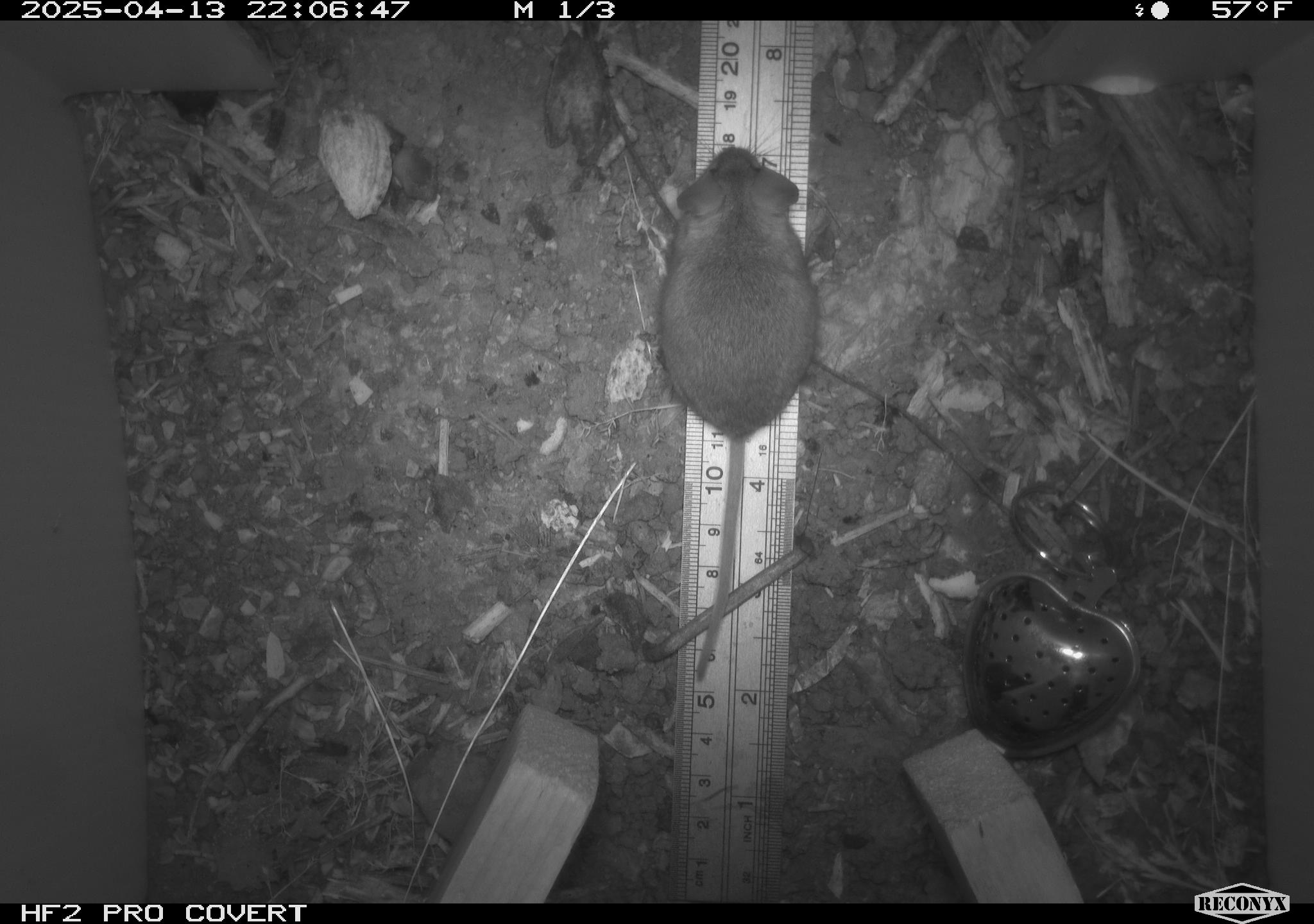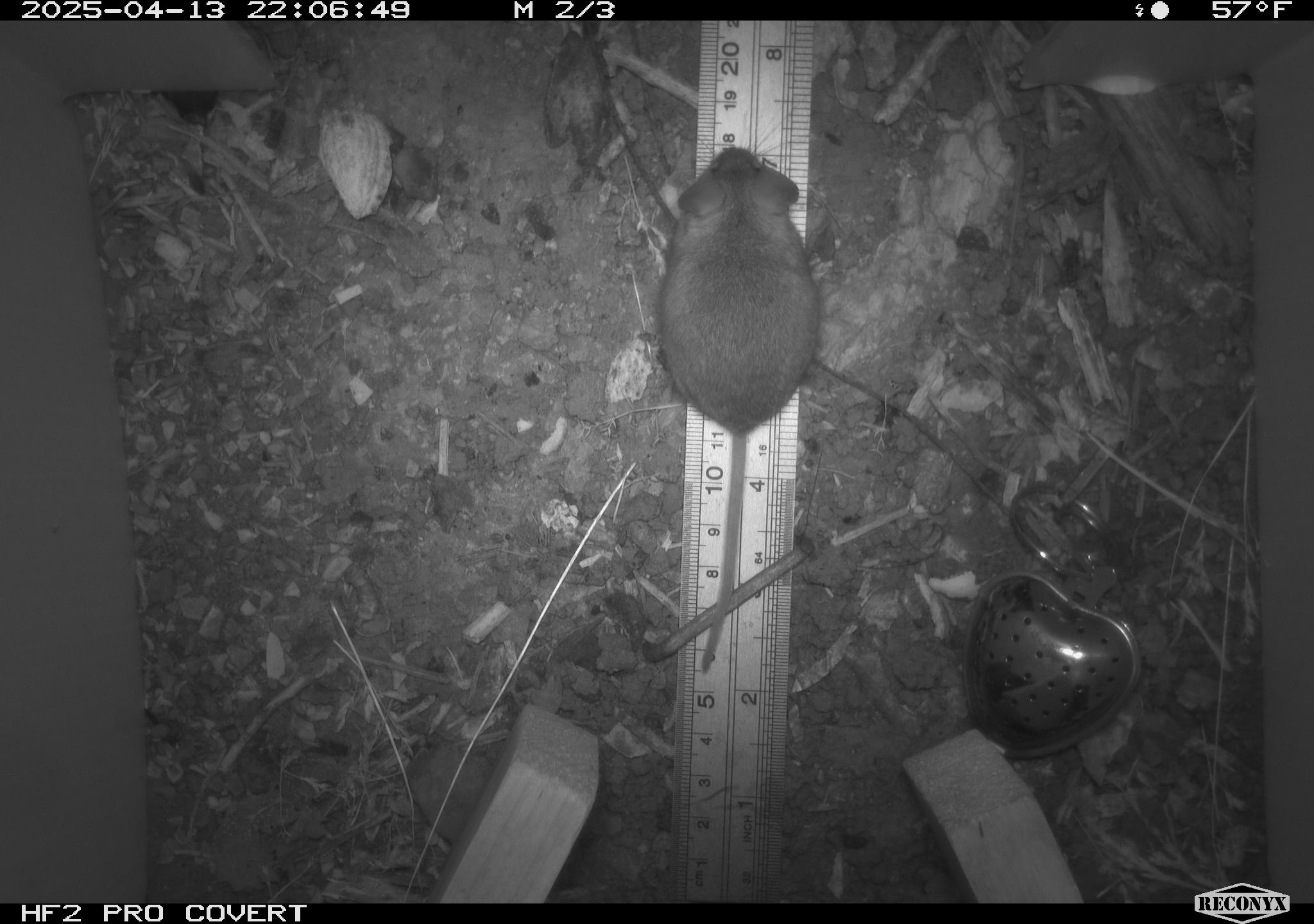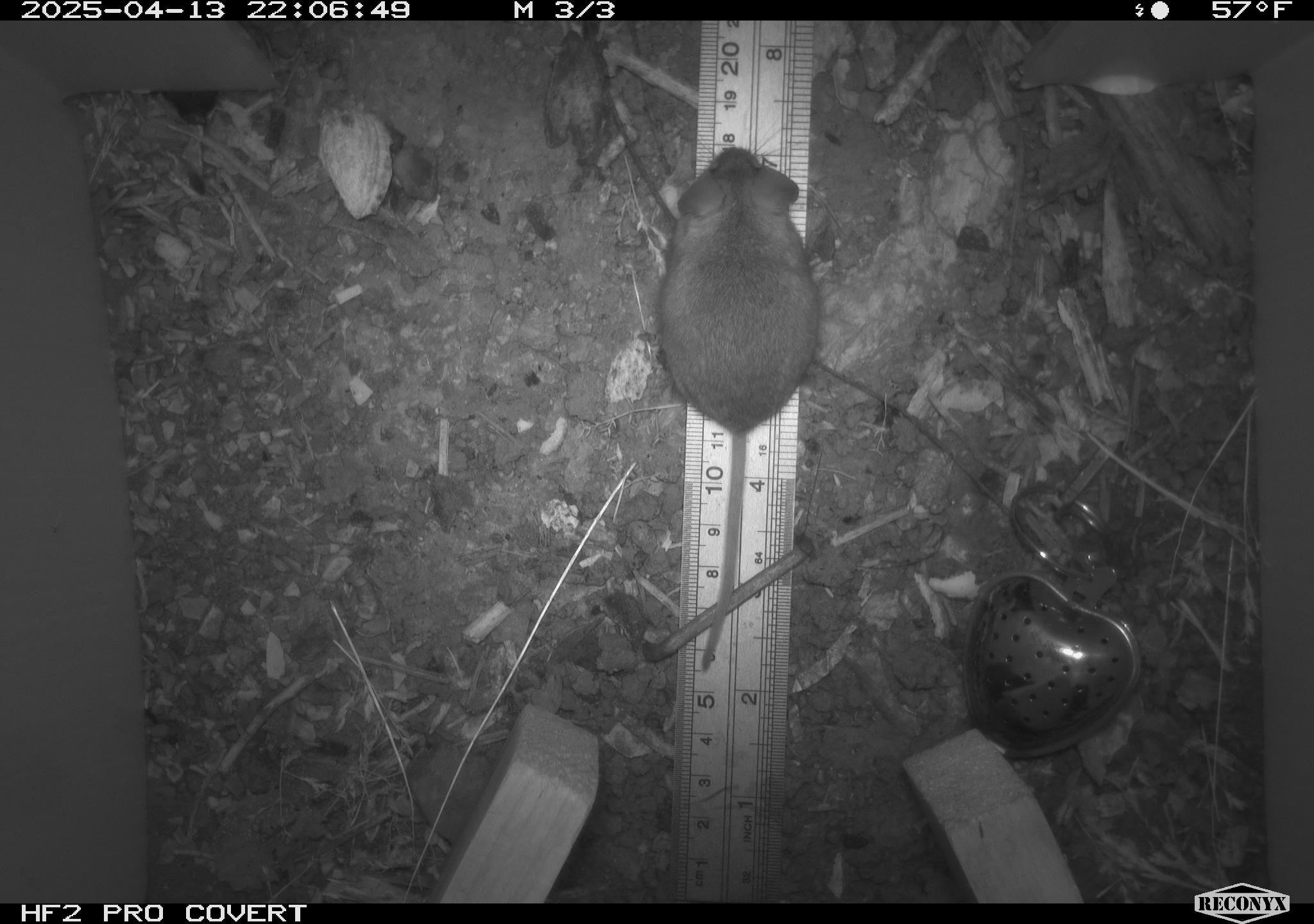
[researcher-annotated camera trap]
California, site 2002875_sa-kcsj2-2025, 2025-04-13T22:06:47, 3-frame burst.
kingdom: Animalia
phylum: Chordata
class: Mammalia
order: Rodentia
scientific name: Rodentia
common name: rodent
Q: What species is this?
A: Rodent (Rodentia).